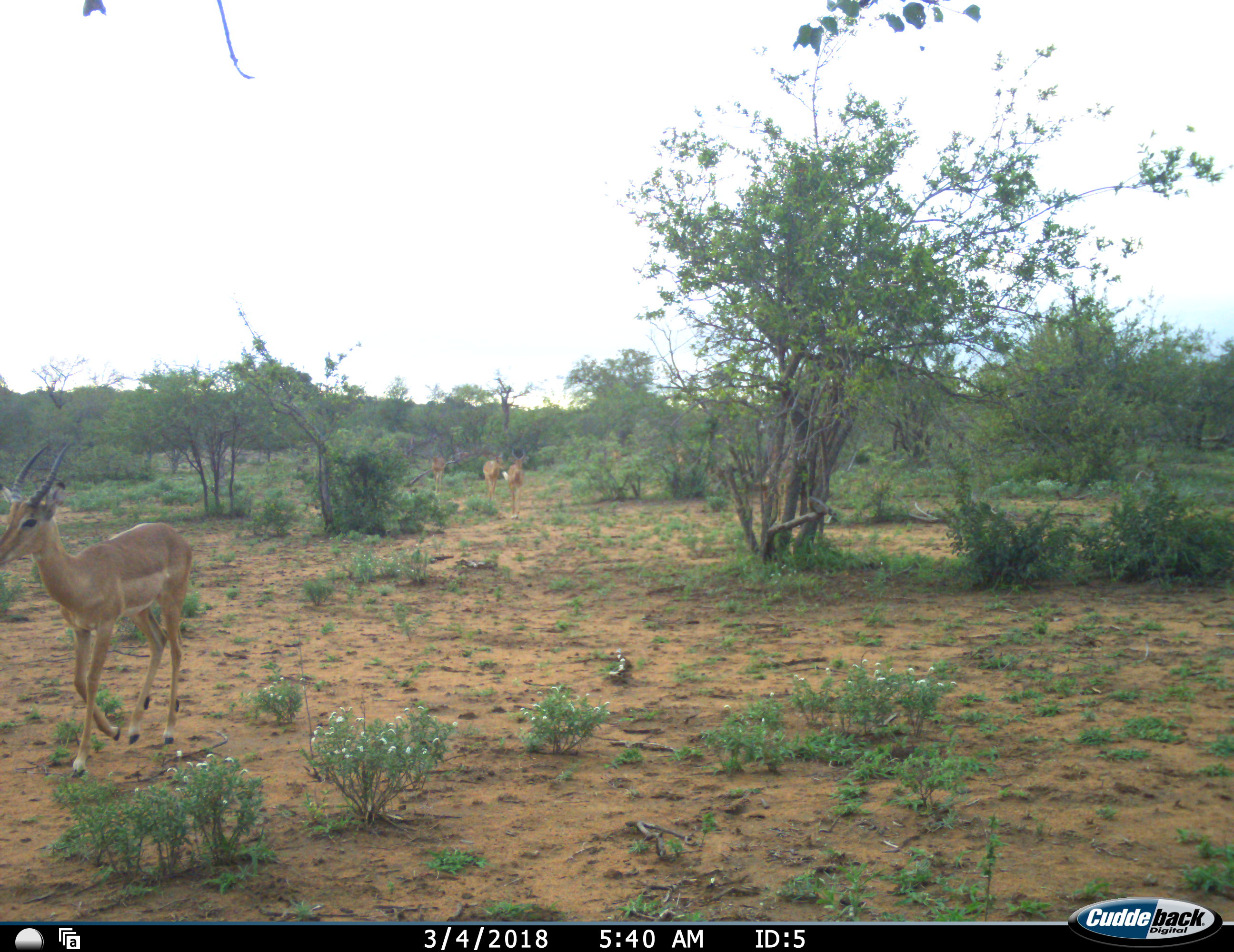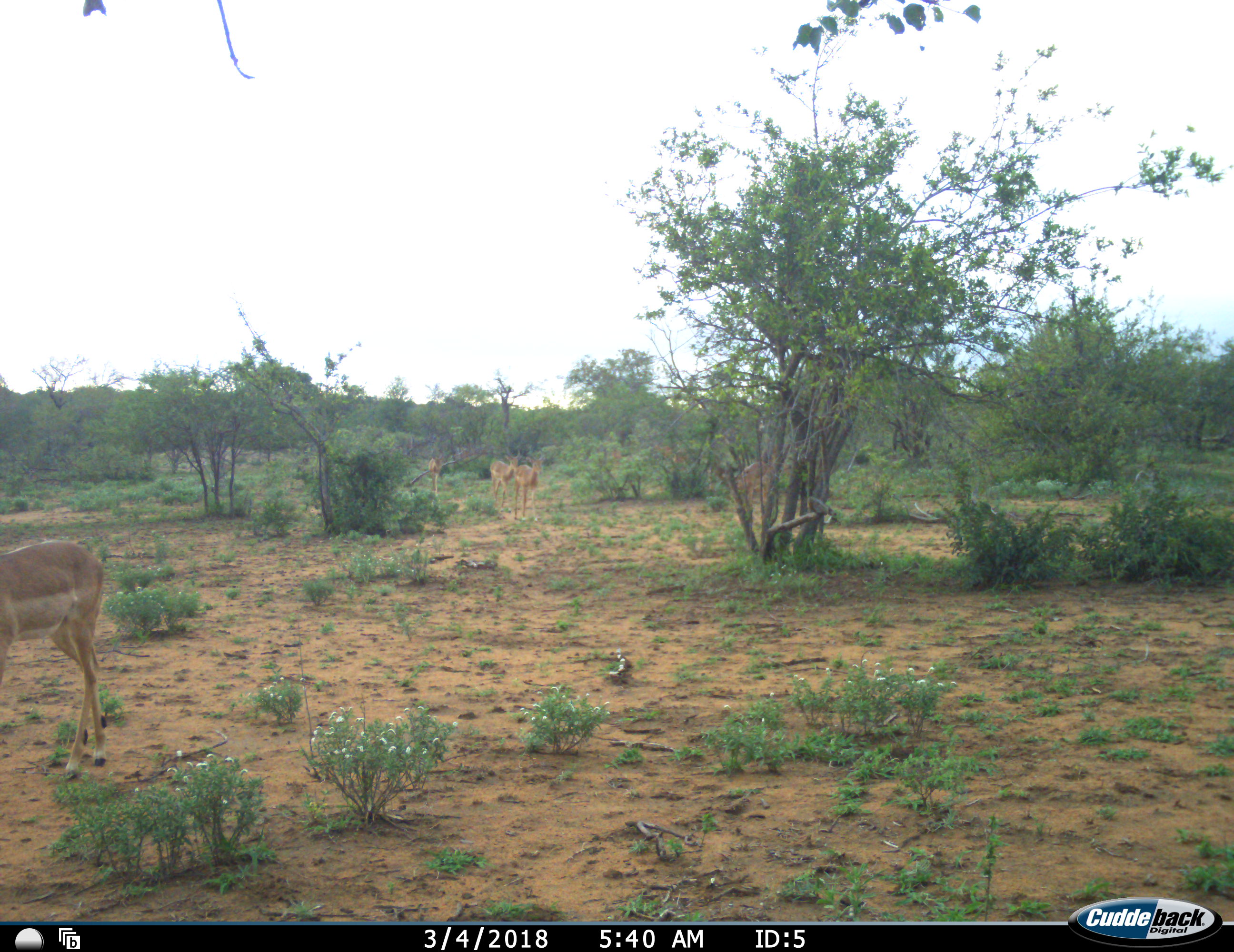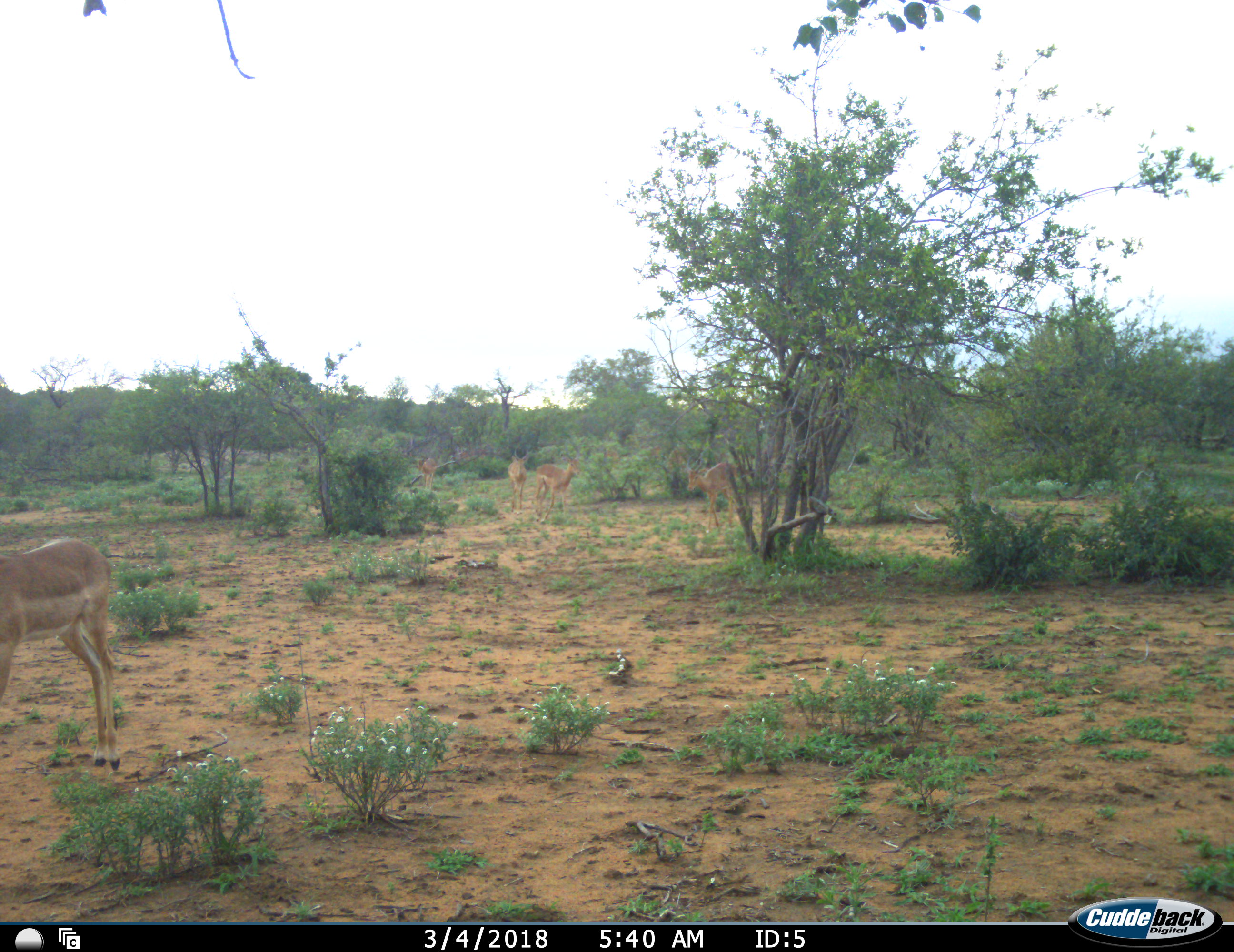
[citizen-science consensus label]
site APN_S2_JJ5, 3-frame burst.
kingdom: Animalia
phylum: Chordata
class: Mammalia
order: Artiodactyla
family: Bovidae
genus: Aepyceros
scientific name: Aepyceros melampus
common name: impala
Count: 6.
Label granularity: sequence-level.